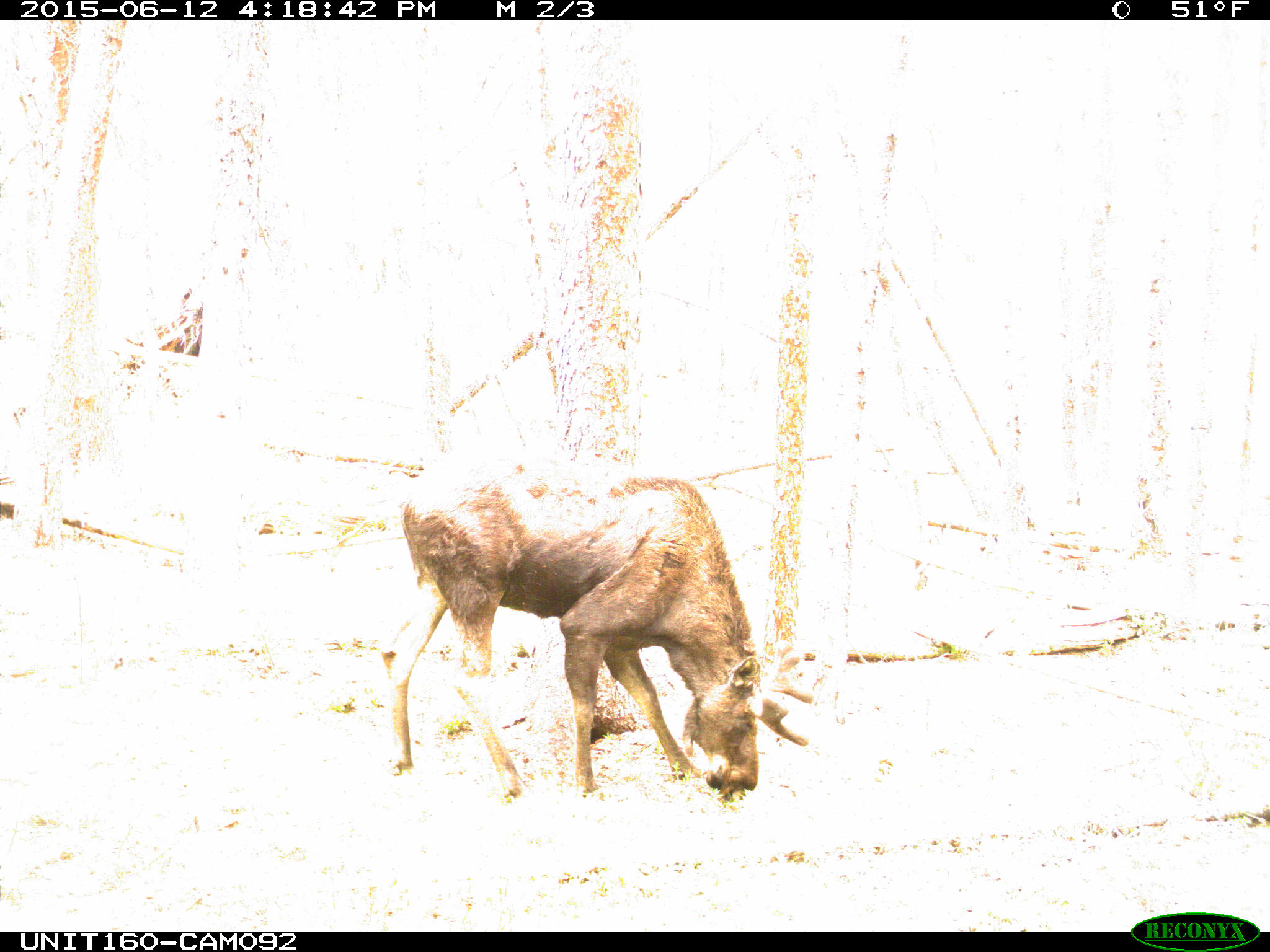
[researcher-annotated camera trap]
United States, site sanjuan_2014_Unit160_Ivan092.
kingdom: Animalia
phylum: Chordata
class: Mammalia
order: Artiodactyla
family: Cervidae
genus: Alces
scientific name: Alces alces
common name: moose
Alces alces (moose).